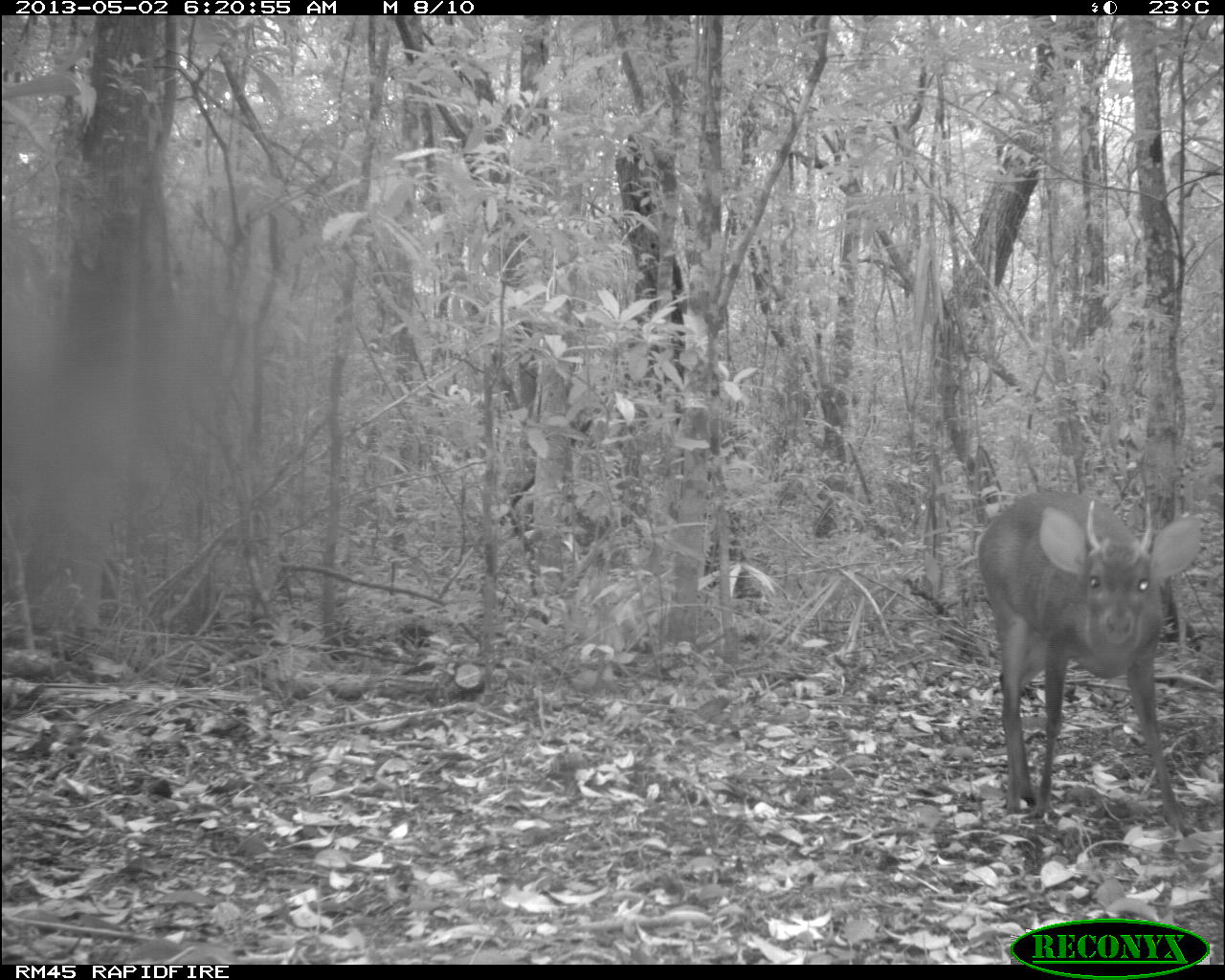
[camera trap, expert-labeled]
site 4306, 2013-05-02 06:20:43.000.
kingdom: Animalia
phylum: Chordata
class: Mammalia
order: Artiodactyla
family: Cervidae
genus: Mazama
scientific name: Mazama temama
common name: central american red brocket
Mazama temama (central american red brocket), count 1, sex male.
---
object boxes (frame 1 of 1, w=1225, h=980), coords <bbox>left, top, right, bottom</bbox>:
mazama temama: <bbox>975, 486, 1202, 826</bbox>